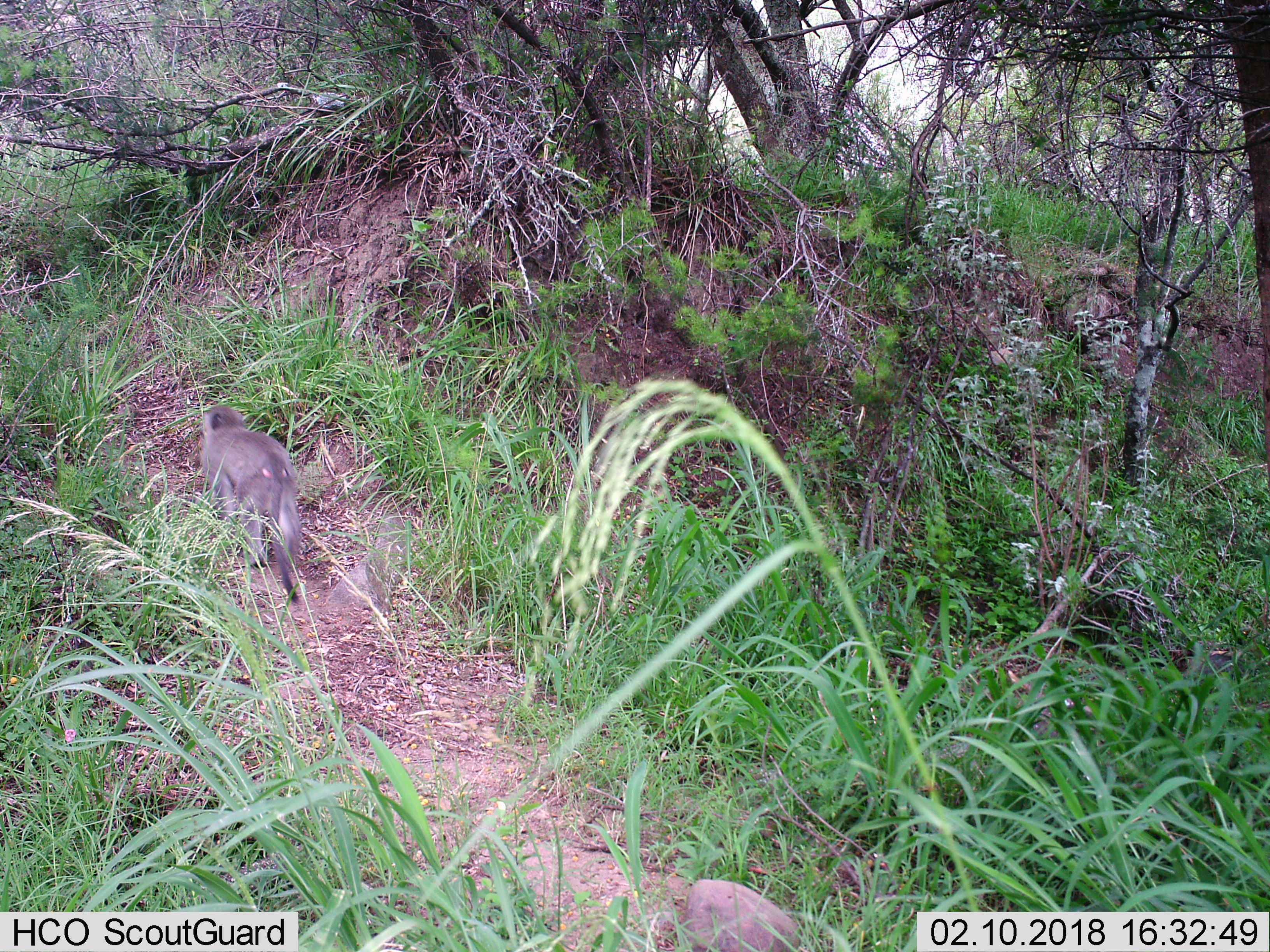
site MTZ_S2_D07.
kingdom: Animalia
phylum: Chordata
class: Mammalia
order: Primates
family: Cercopithecidae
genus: Chlorocebus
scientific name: Chlorocebus pygerythrus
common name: vervet monkey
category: monkeyvervet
Monkeyvervet (vervet monkey) (Chlorocebus pygerythrus), count 1. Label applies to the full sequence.